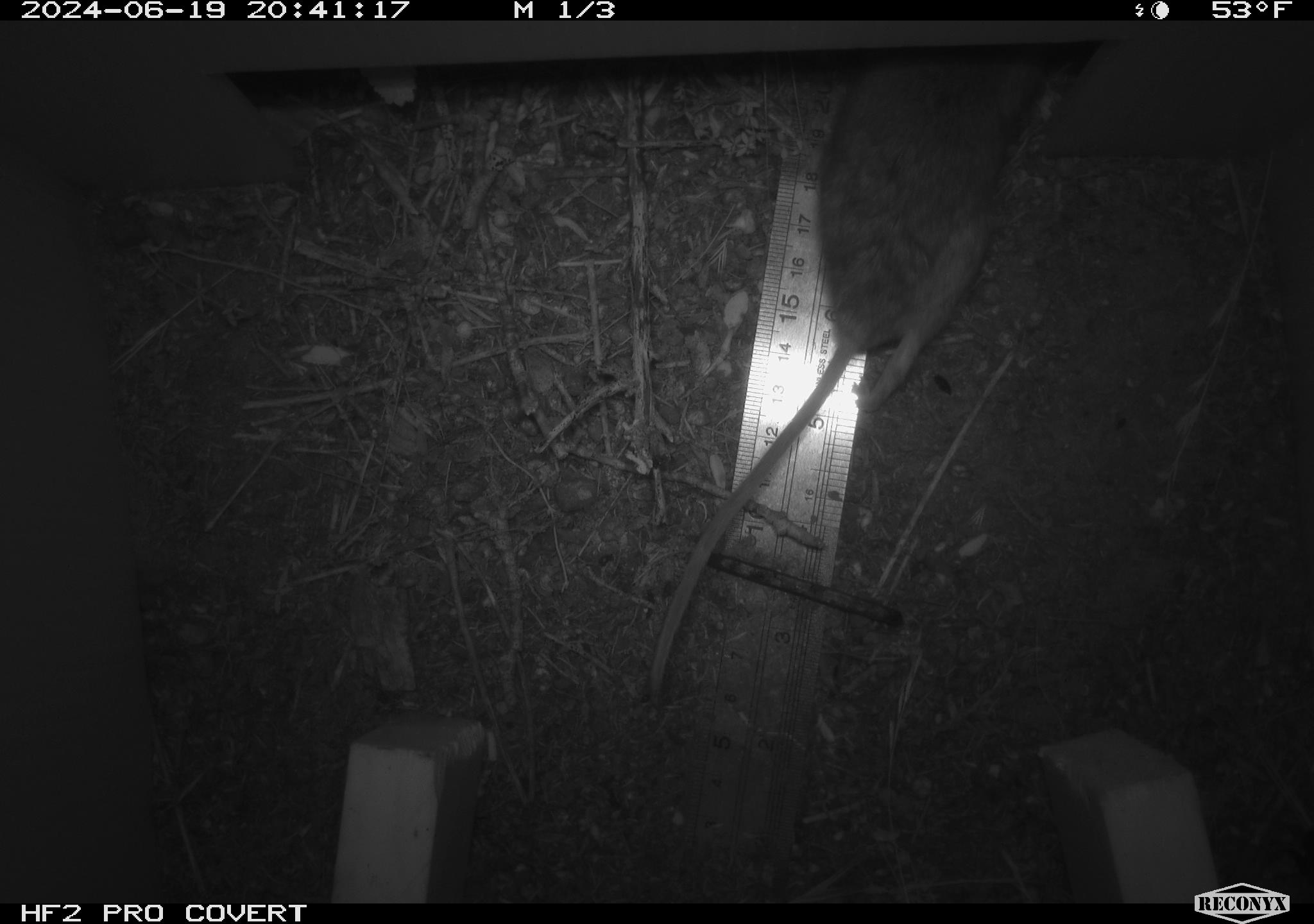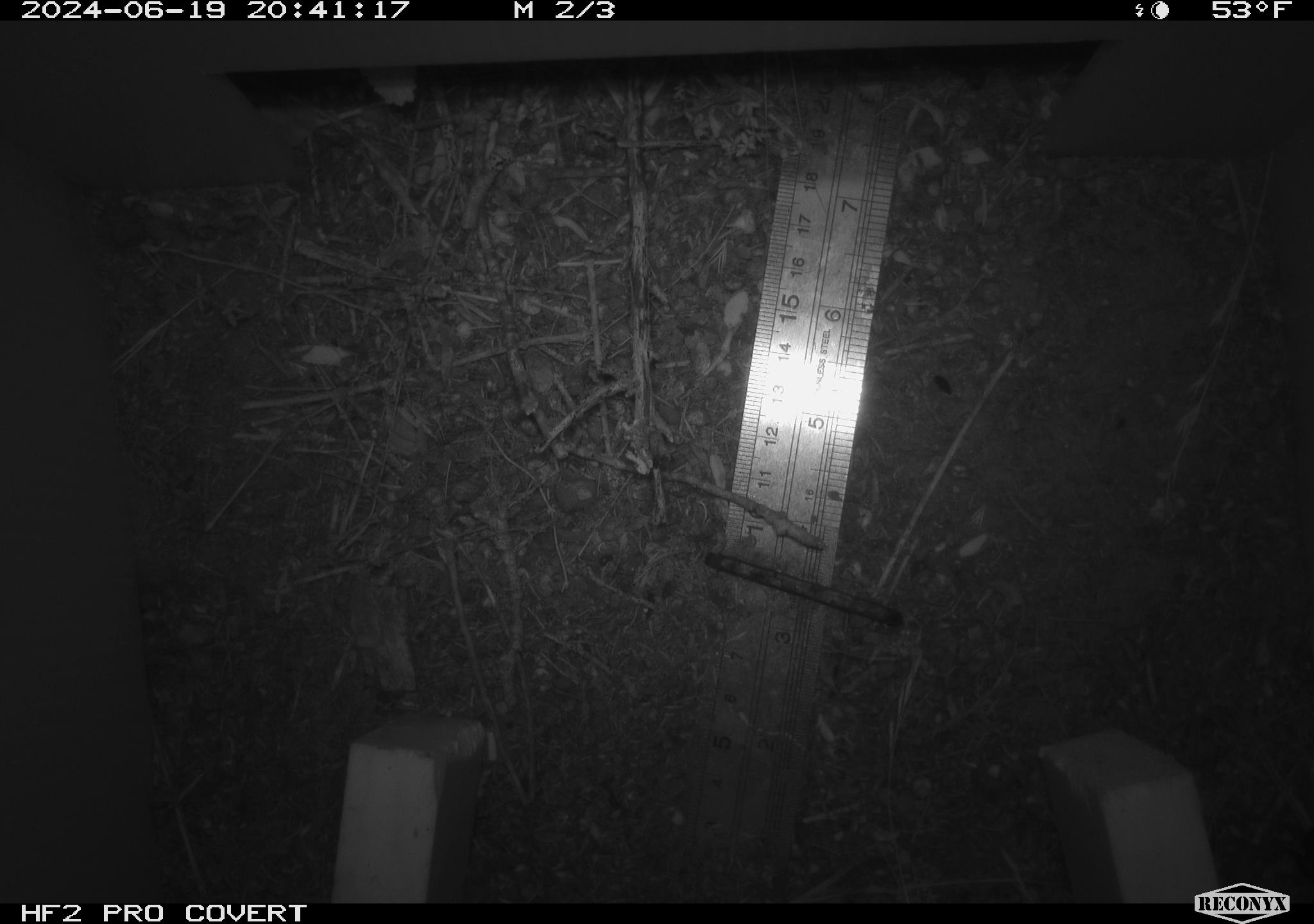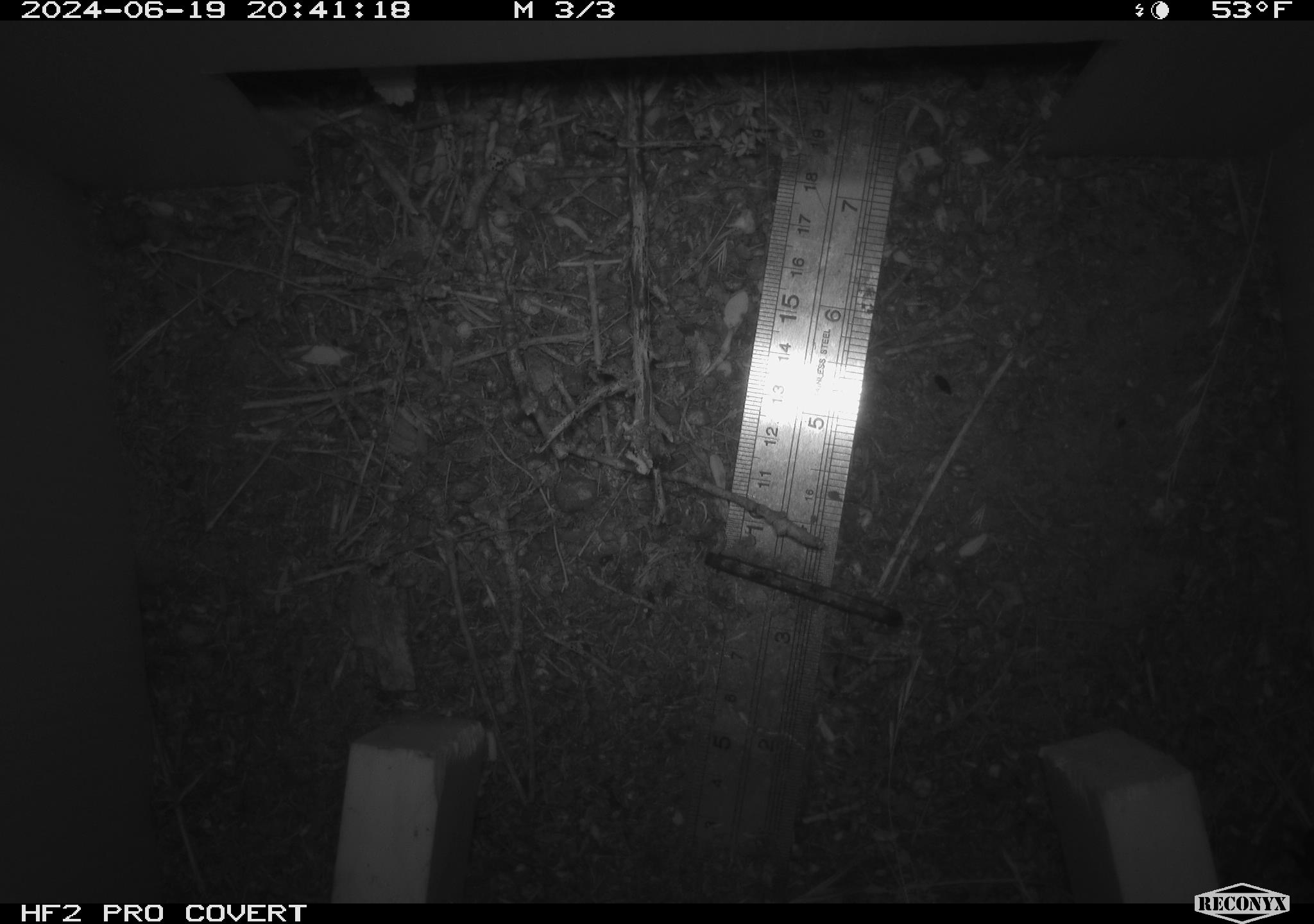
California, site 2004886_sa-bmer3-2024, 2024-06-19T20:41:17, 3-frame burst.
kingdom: Animalia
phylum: Chordata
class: Mammalia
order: Rodentia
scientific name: Rodentia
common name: mouse species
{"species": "mouse species (Rodentia)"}